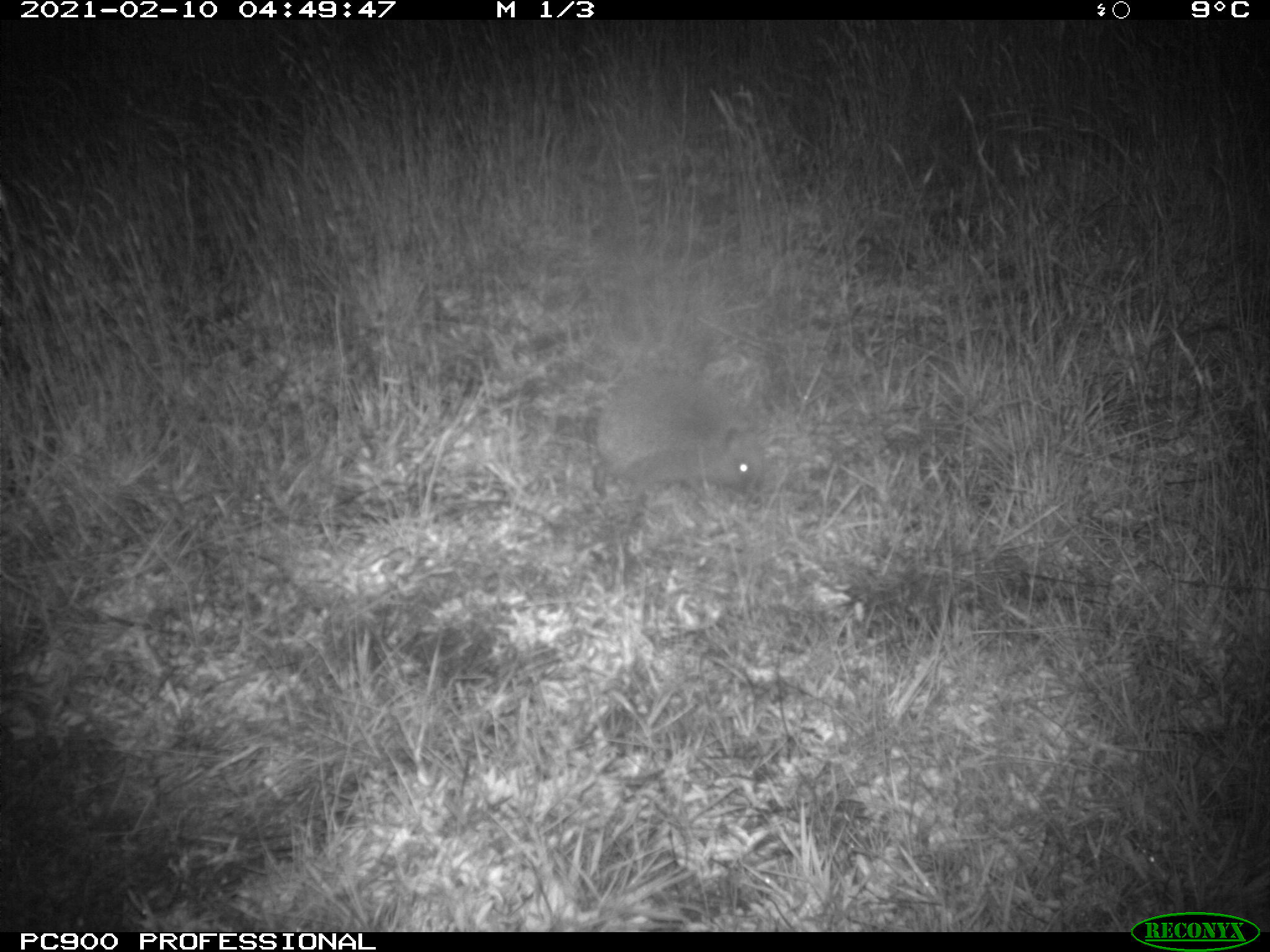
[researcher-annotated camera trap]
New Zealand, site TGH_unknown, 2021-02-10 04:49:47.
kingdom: Animalia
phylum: Chordata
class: Mammalia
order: Eulipotyphla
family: Erinaceidae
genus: Erinaceus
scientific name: Erinaceus europaeus europaeus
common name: european hedgehog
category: hedgehog